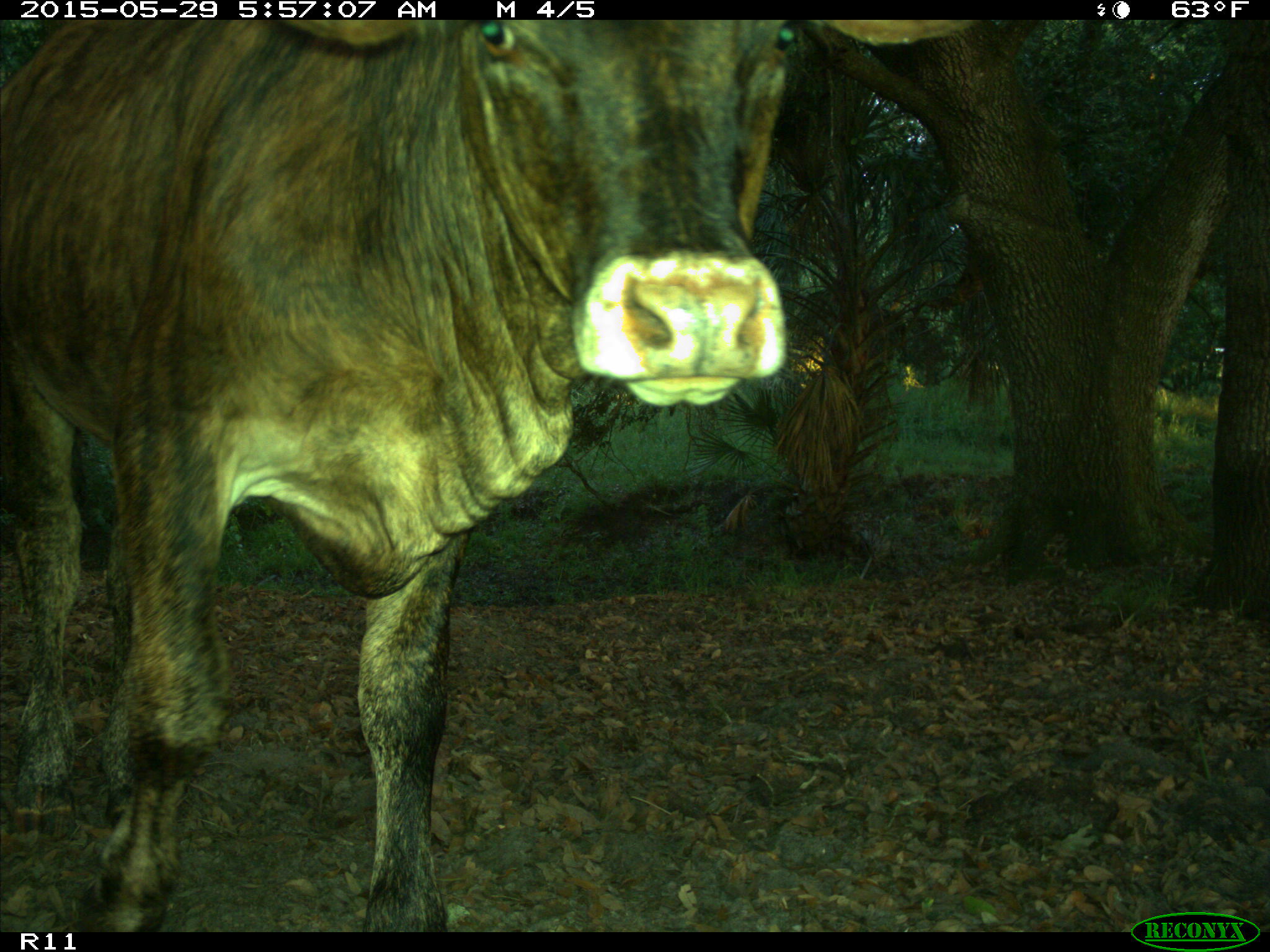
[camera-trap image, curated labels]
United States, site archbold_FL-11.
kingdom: Animalia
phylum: Chordata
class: Mammalia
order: Artiodactyla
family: Bovidae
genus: Bos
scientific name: Bos taurus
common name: domestic cow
Bos taurus (domestic cow).